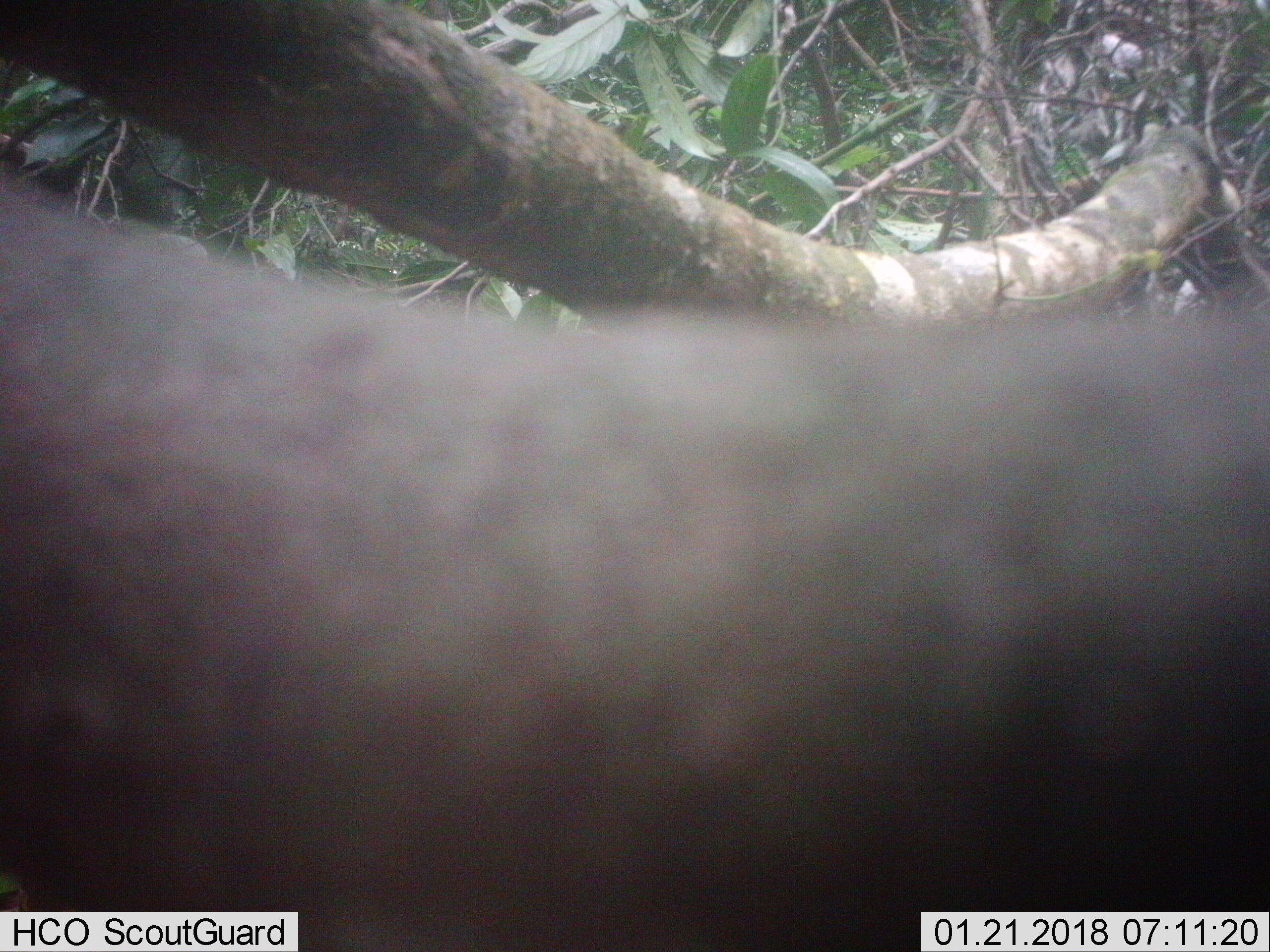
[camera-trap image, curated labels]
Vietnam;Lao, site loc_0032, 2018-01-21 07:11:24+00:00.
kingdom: Animalia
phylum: Chordata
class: Mammalia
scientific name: Mammalia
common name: mammal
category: unidentified mammal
Unidentified mammal (mammal) (Mammalia). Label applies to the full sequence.